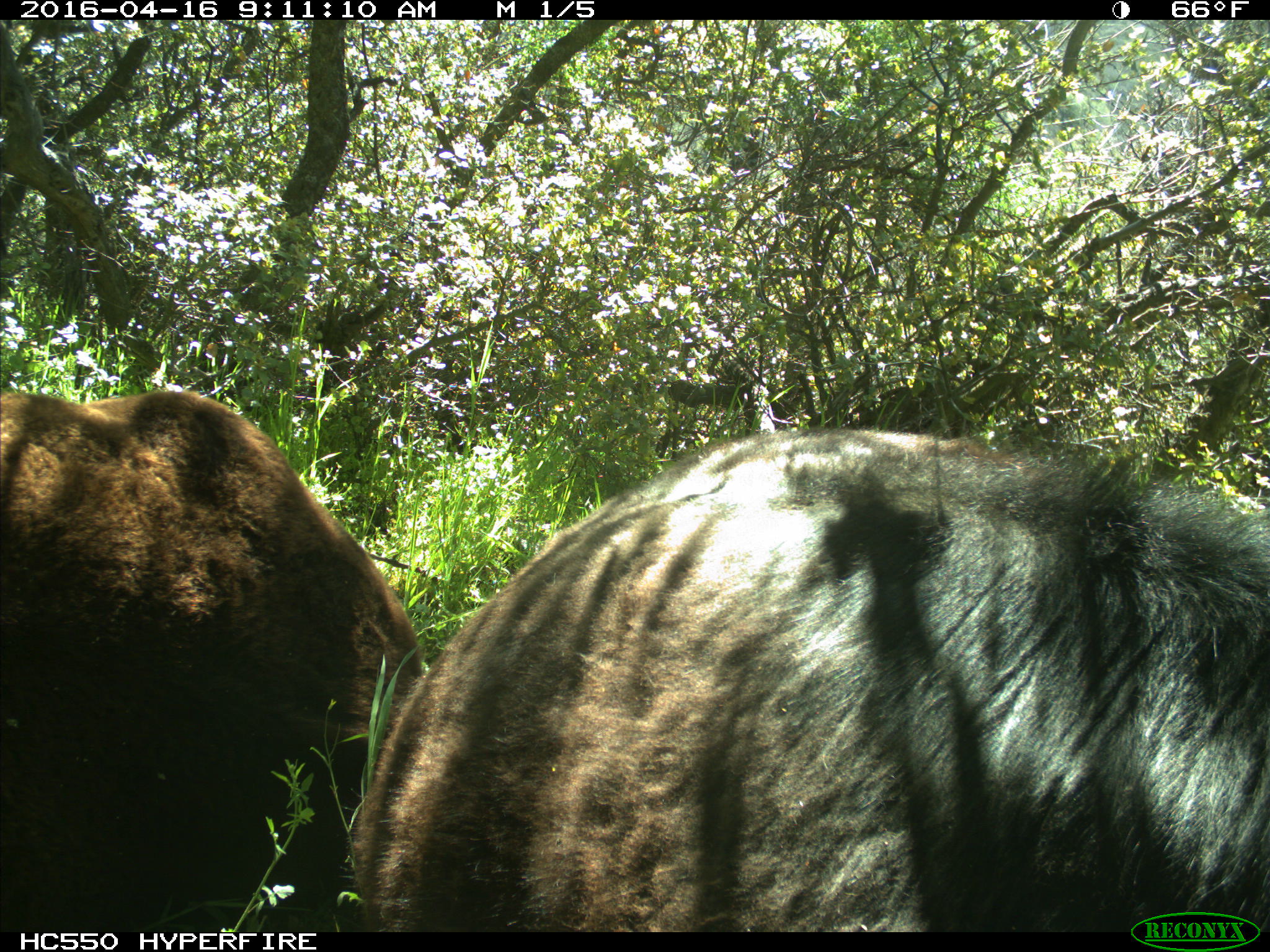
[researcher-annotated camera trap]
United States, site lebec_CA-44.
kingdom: Animalia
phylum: Chordata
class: Mammalia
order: Artiodactyla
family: Bovidae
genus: Bos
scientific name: Bos taurus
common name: domestic cow